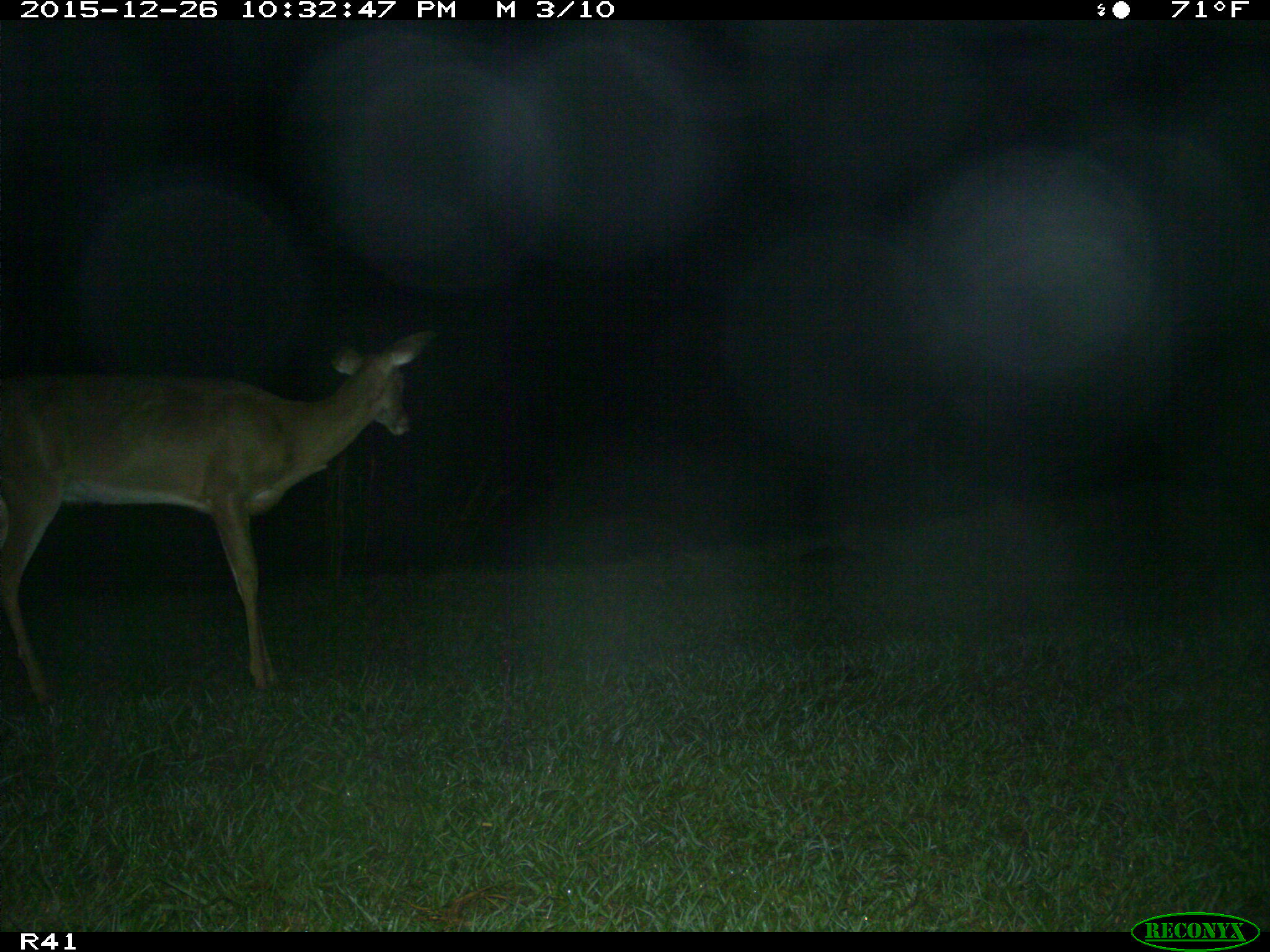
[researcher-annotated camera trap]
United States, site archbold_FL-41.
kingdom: Animalia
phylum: Chordata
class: Mammalia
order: Artiodactyla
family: Cervidae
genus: Odocoileus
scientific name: Odocoileus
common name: deer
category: unidentified deer